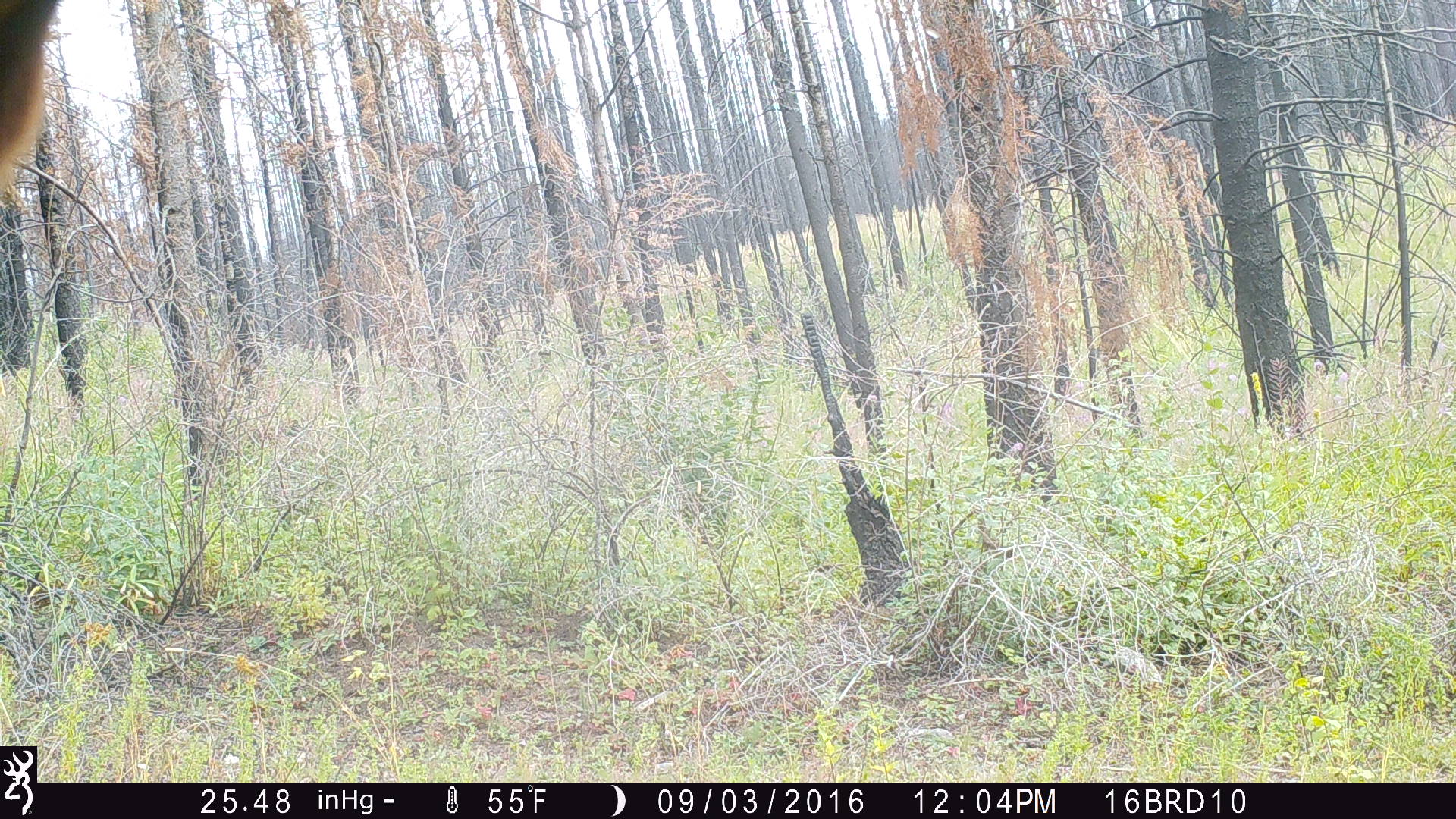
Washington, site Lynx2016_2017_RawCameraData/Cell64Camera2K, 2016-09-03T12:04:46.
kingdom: Animalia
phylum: Chordata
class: Mammalia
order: Artiodactyla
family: Bovidae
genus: Bos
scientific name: Bos taurus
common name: domestic cattle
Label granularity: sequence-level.